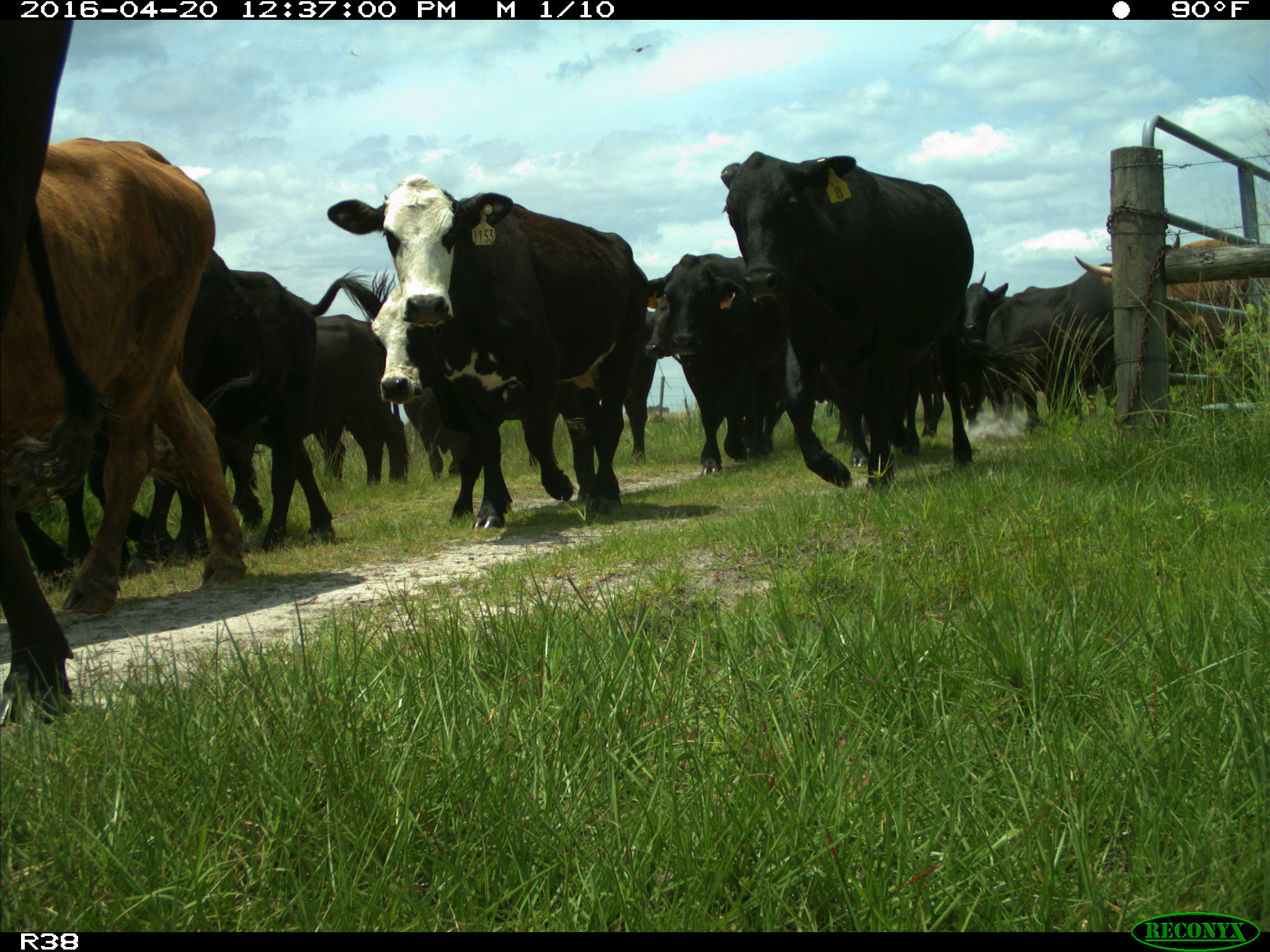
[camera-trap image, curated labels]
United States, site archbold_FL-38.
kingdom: Animalia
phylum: Chordata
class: Mammalia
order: Artiodactyla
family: Bovidae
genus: Bos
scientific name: Bos taurus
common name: domestic cow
Bos taurus (domestic cow).